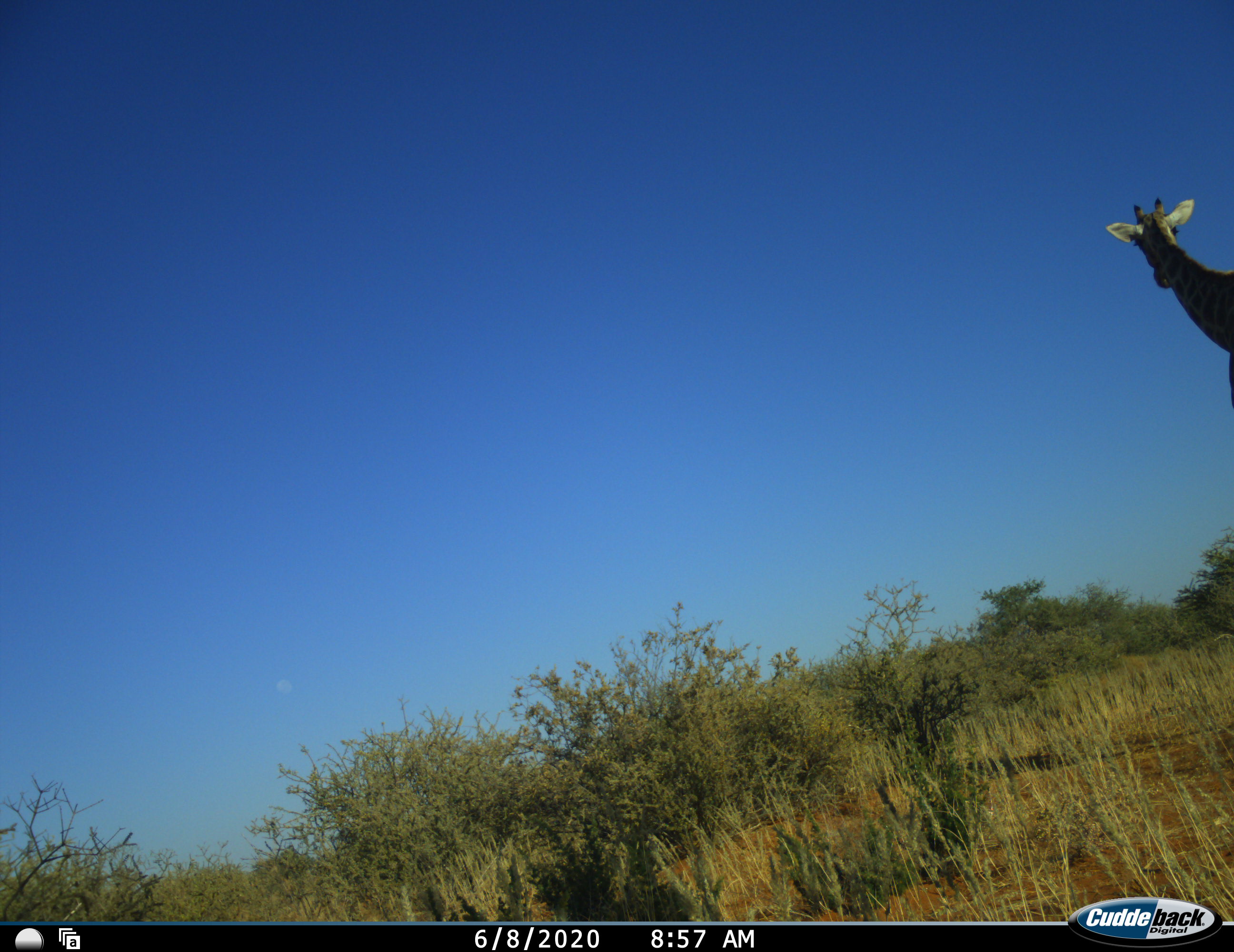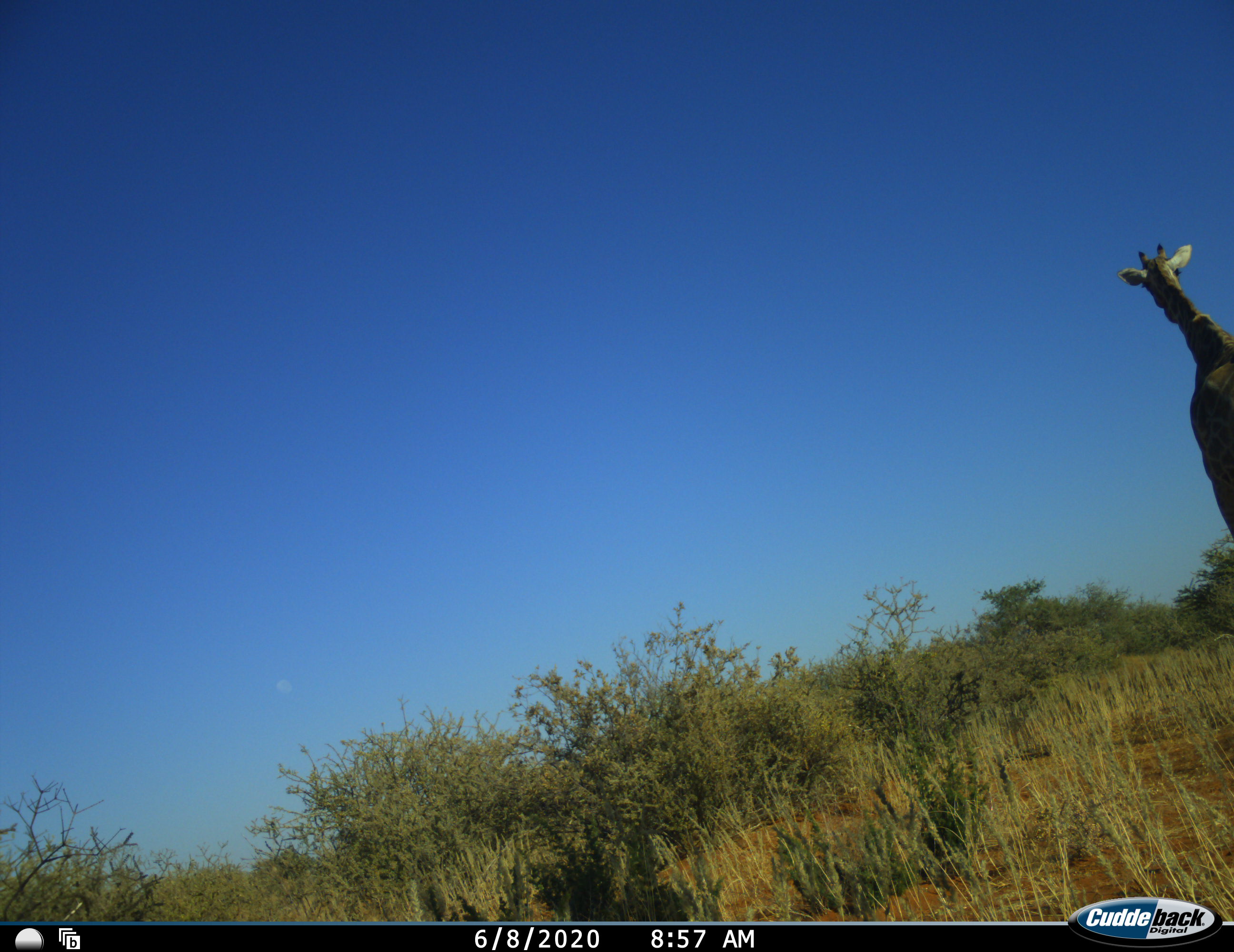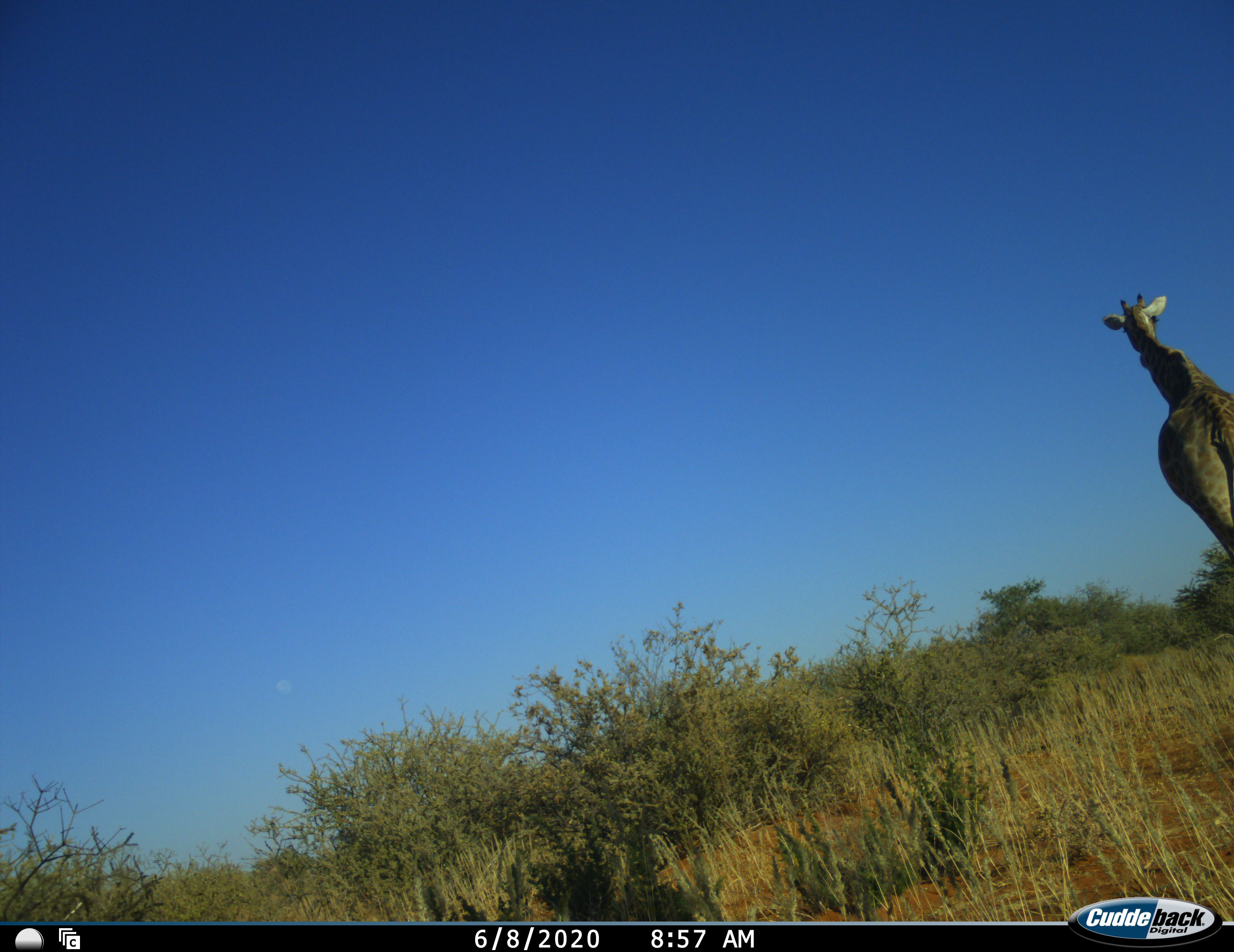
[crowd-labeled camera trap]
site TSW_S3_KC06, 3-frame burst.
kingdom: Animalia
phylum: Chordata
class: Mammalia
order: Artiodactyla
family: Giraffidae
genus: Giraffa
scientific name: Giraffa camelopardalis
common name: giraffe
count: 1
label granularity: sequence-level